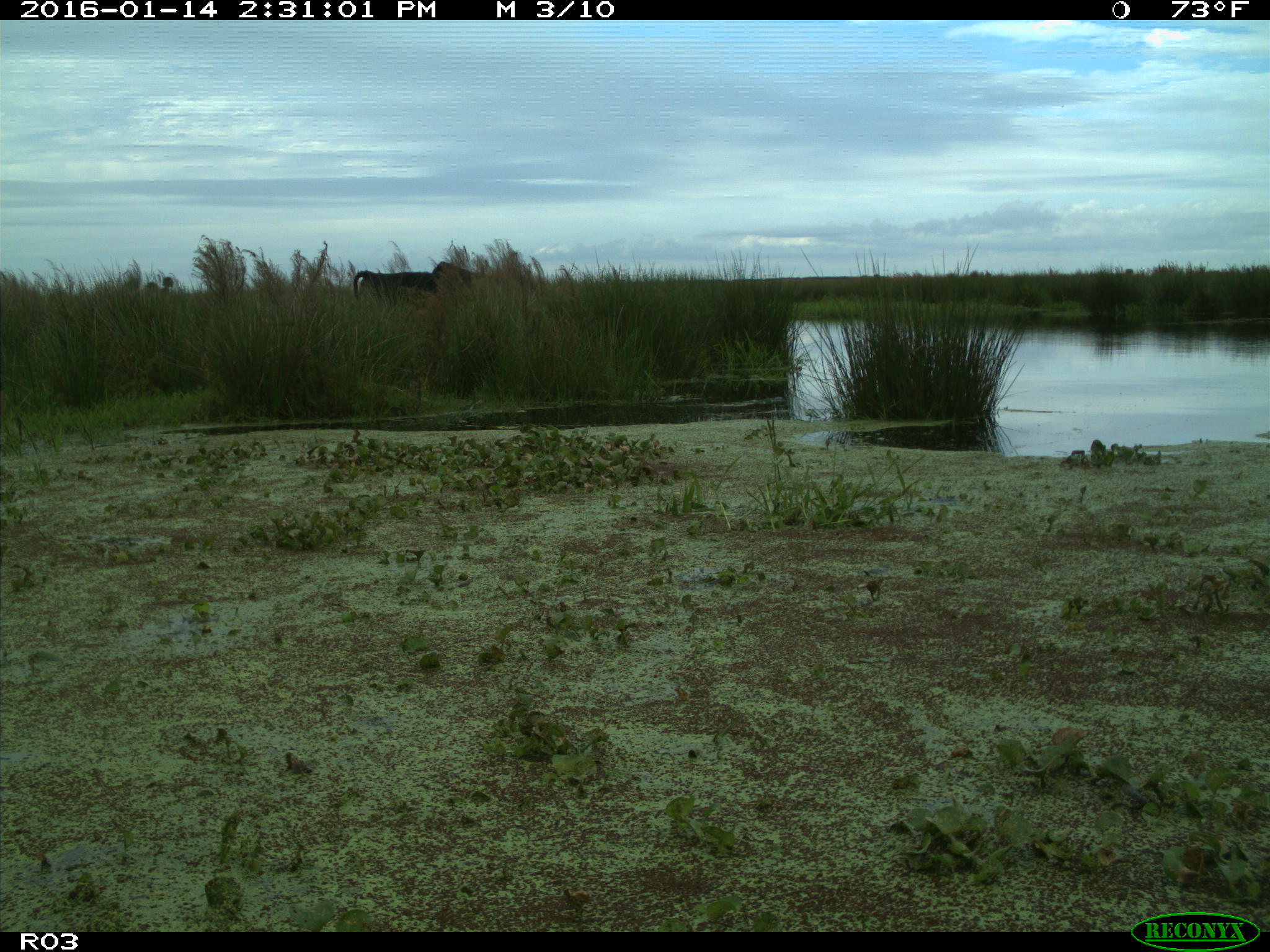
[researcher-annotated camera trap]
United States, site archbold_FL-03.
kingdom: Animalia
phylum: Chordata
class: Mammalia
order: Artiodactyla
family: Bovidae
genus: Bos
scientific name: Bos taurus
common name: domestic cow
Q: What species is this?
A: Bos taurus (domestic cow).